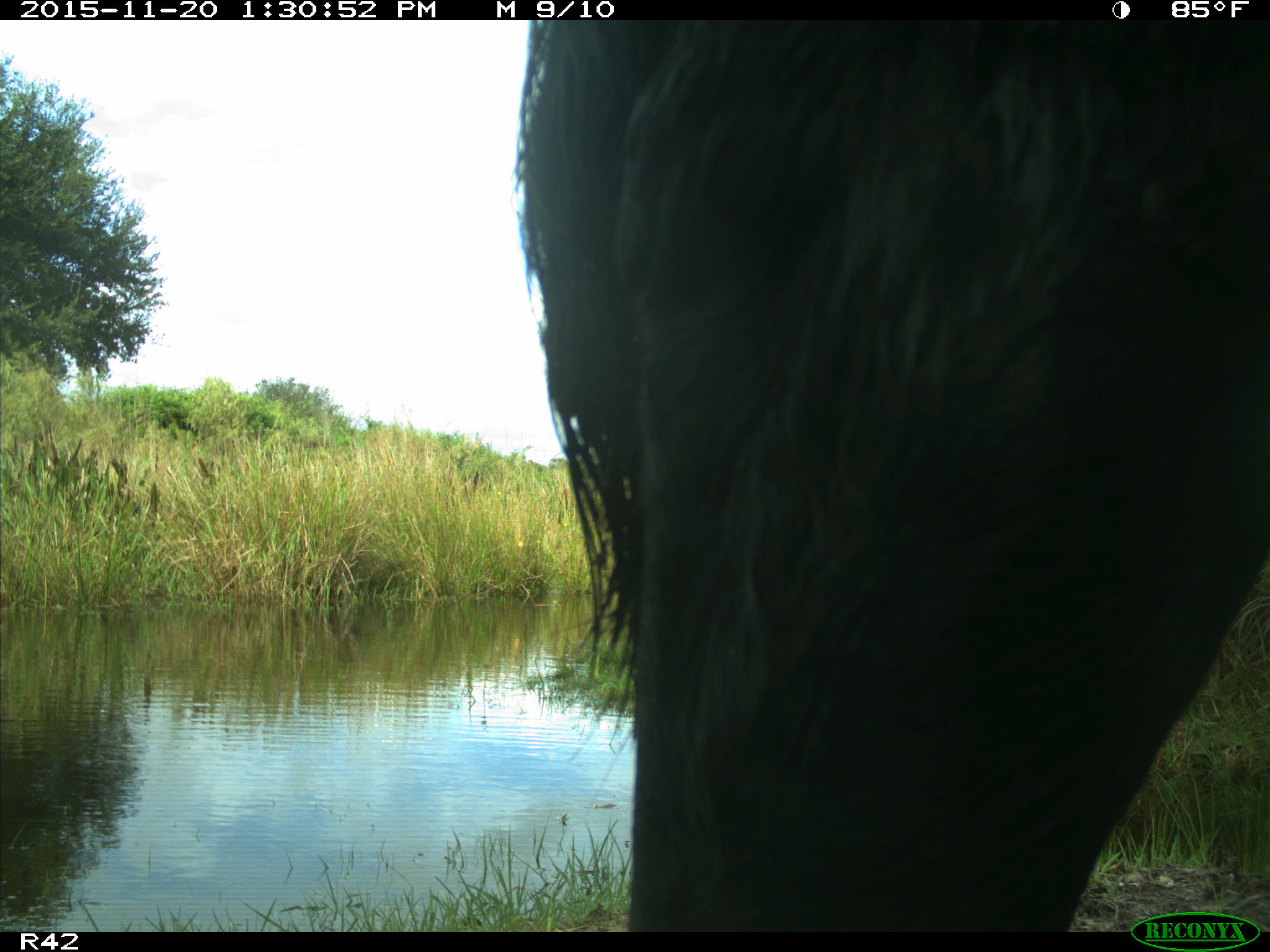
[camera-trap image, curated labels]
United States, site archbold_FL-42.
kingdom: Animalia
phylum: Chordata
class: Mammalia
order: Artiodactyla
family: Bovidae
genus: Bos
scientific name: Bos taurus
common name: domestic cow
Bos taurus (domestic cow).